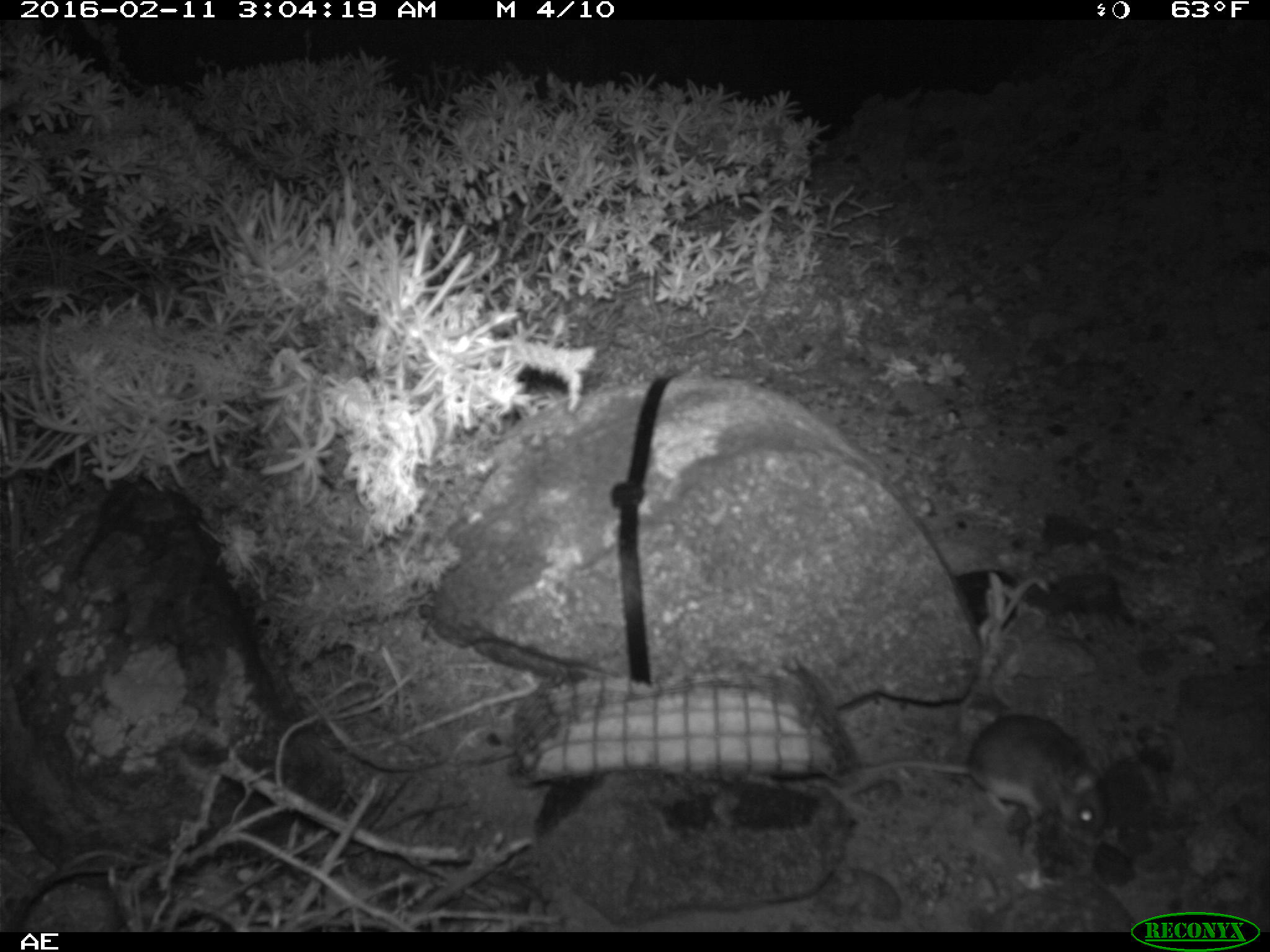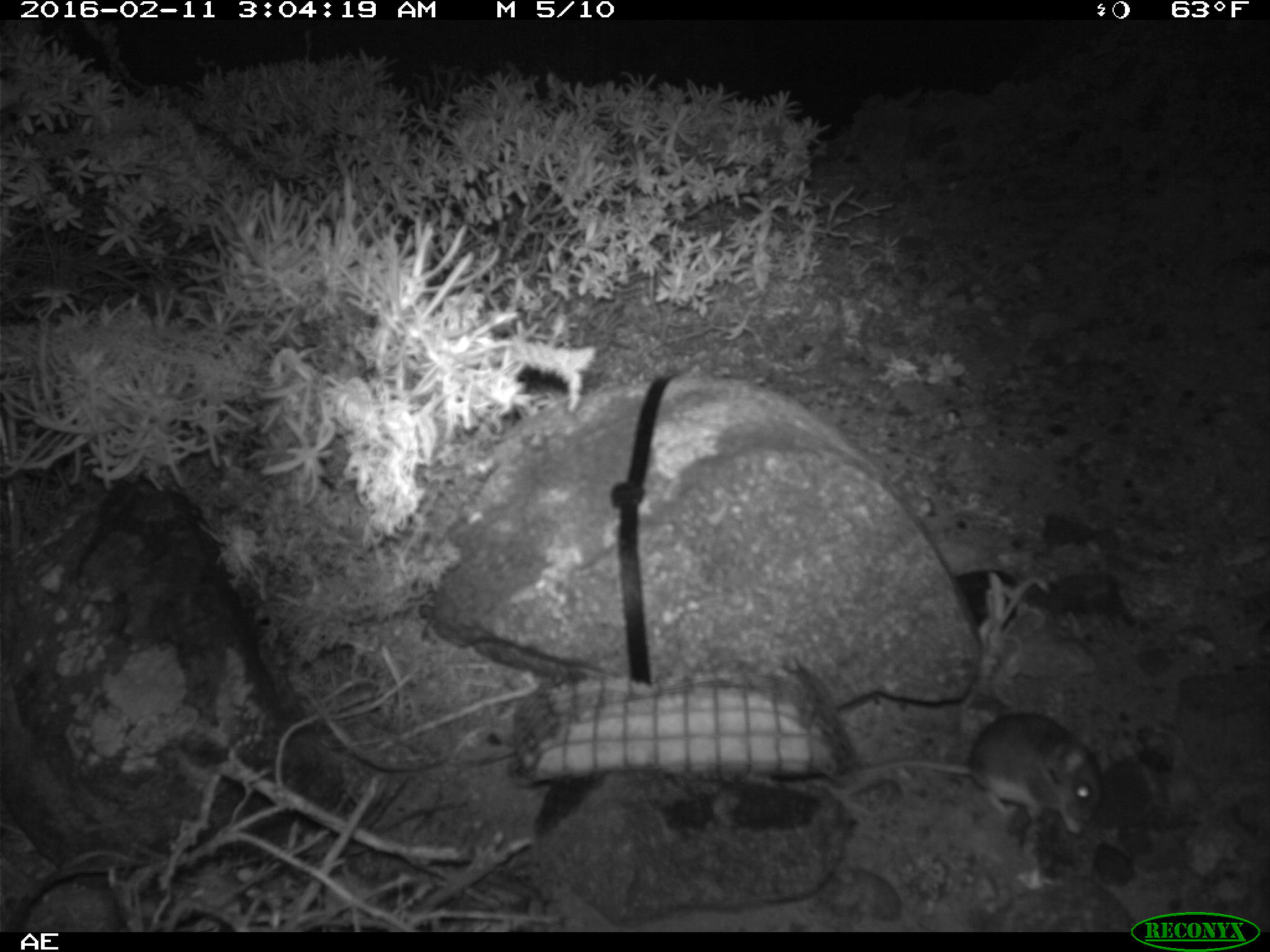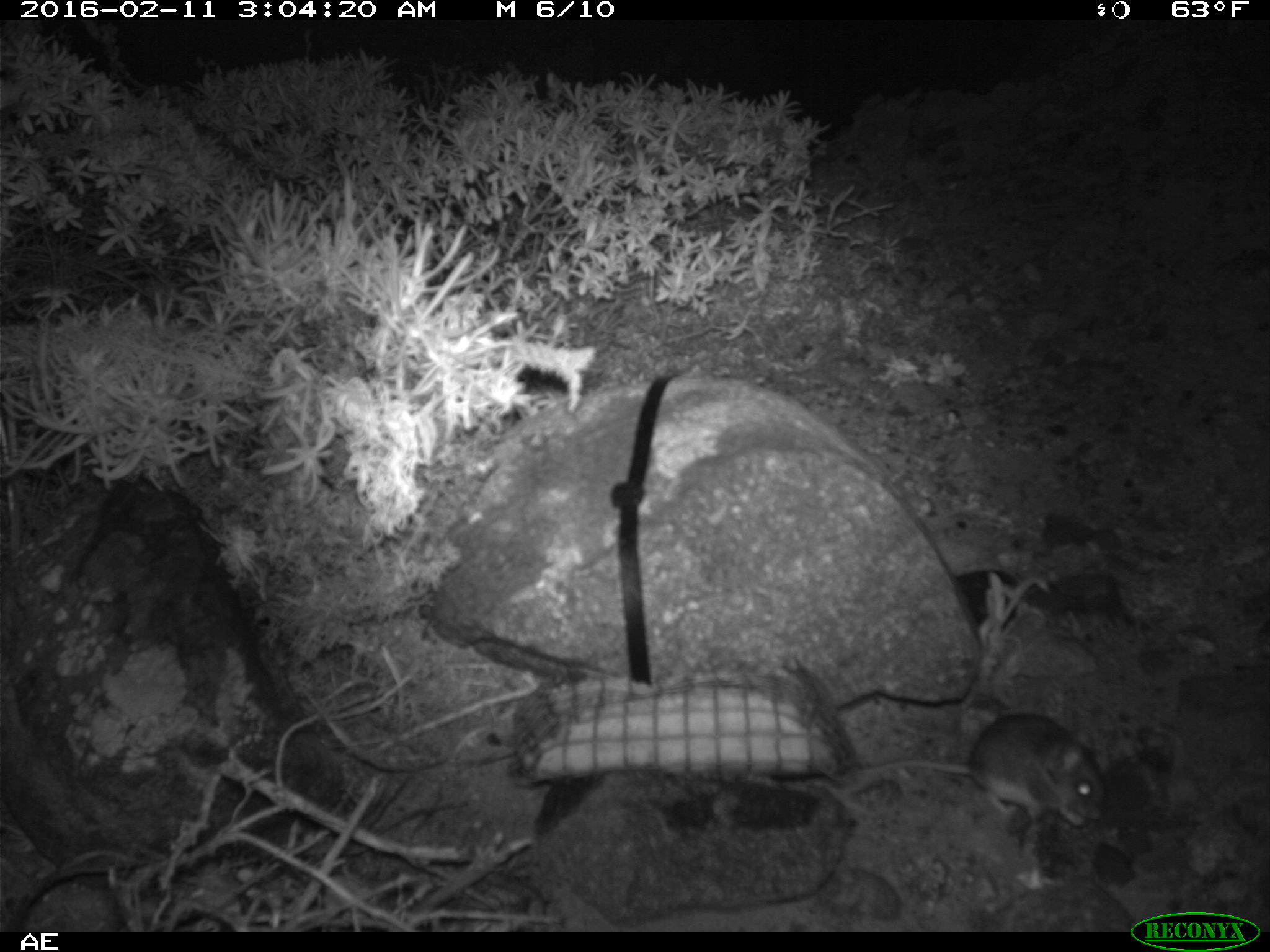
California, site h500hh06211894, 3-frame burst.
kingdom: Animalia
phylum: Chordata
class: Mammalia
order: Rodentia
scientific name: Rodentia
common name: rodent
Rodent (Rodentia).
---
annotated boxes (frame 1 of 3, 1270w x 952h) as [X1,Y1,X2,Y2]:
rodent: [850,714,1111,848]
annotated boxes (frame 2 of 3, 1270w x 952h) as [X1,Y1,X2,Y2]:
rodent: [838,712,1101,830]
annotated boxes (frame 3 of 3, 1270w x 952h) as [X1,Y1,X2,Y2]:
rodent: [848,712,1108,831]